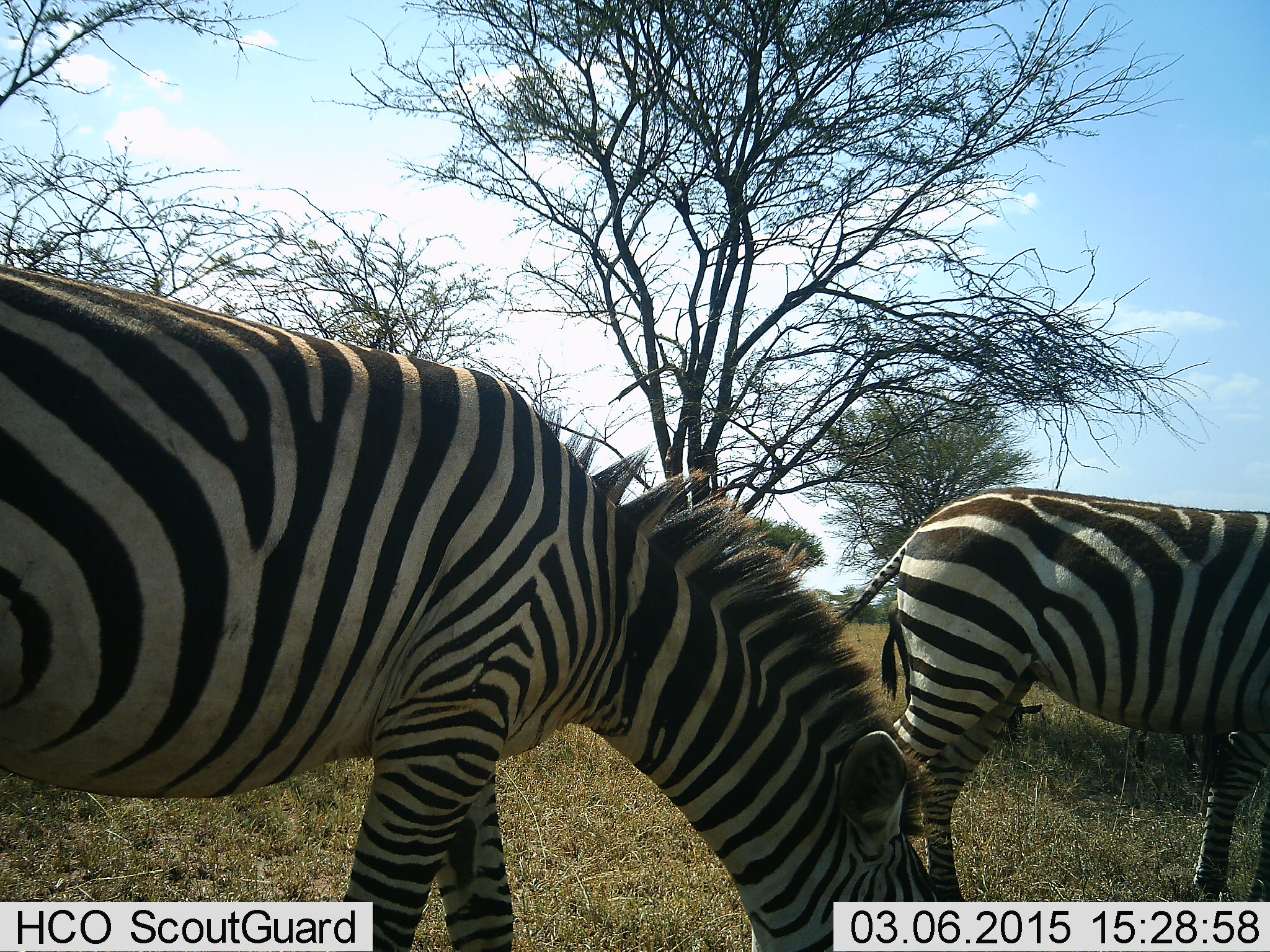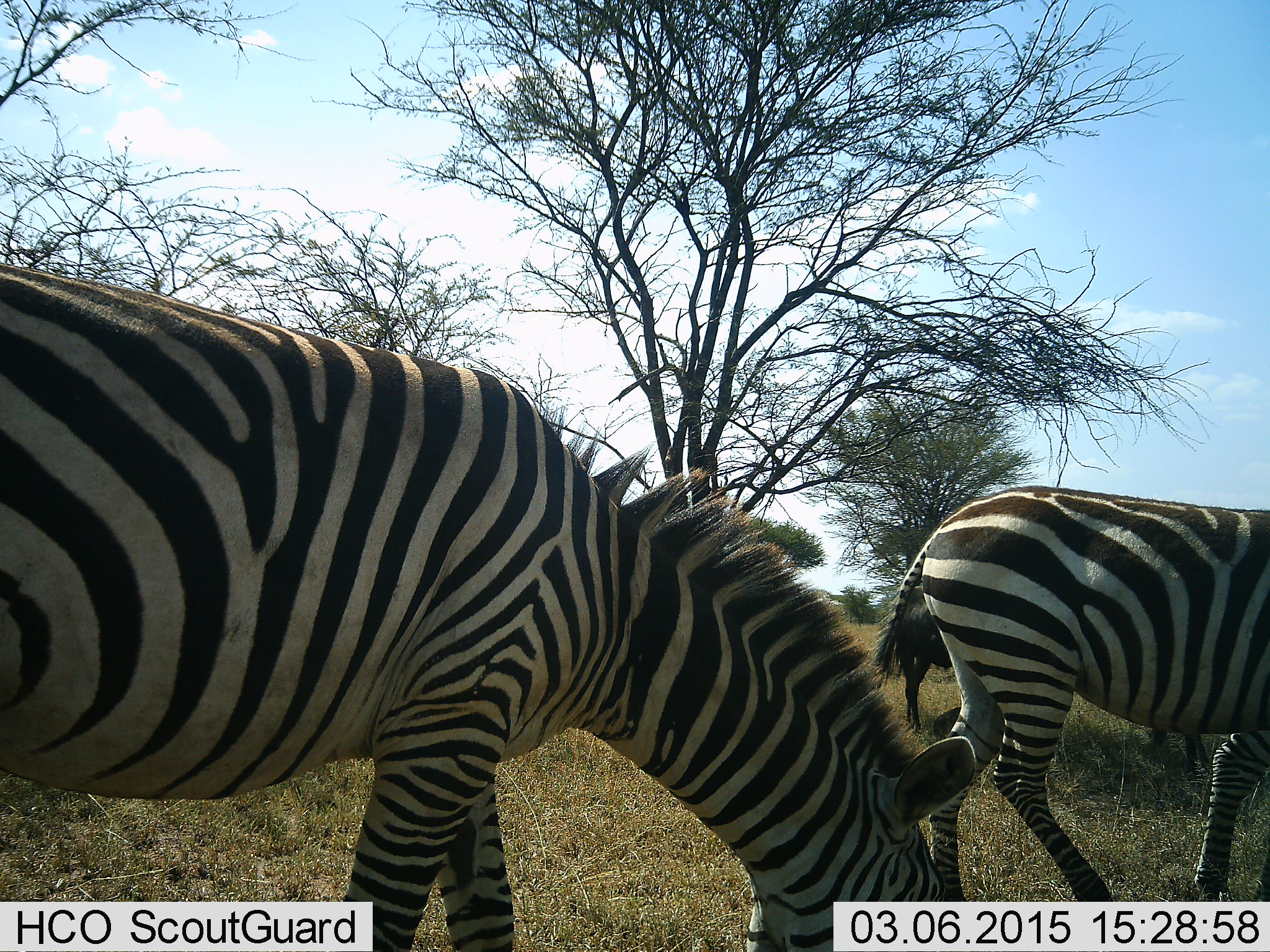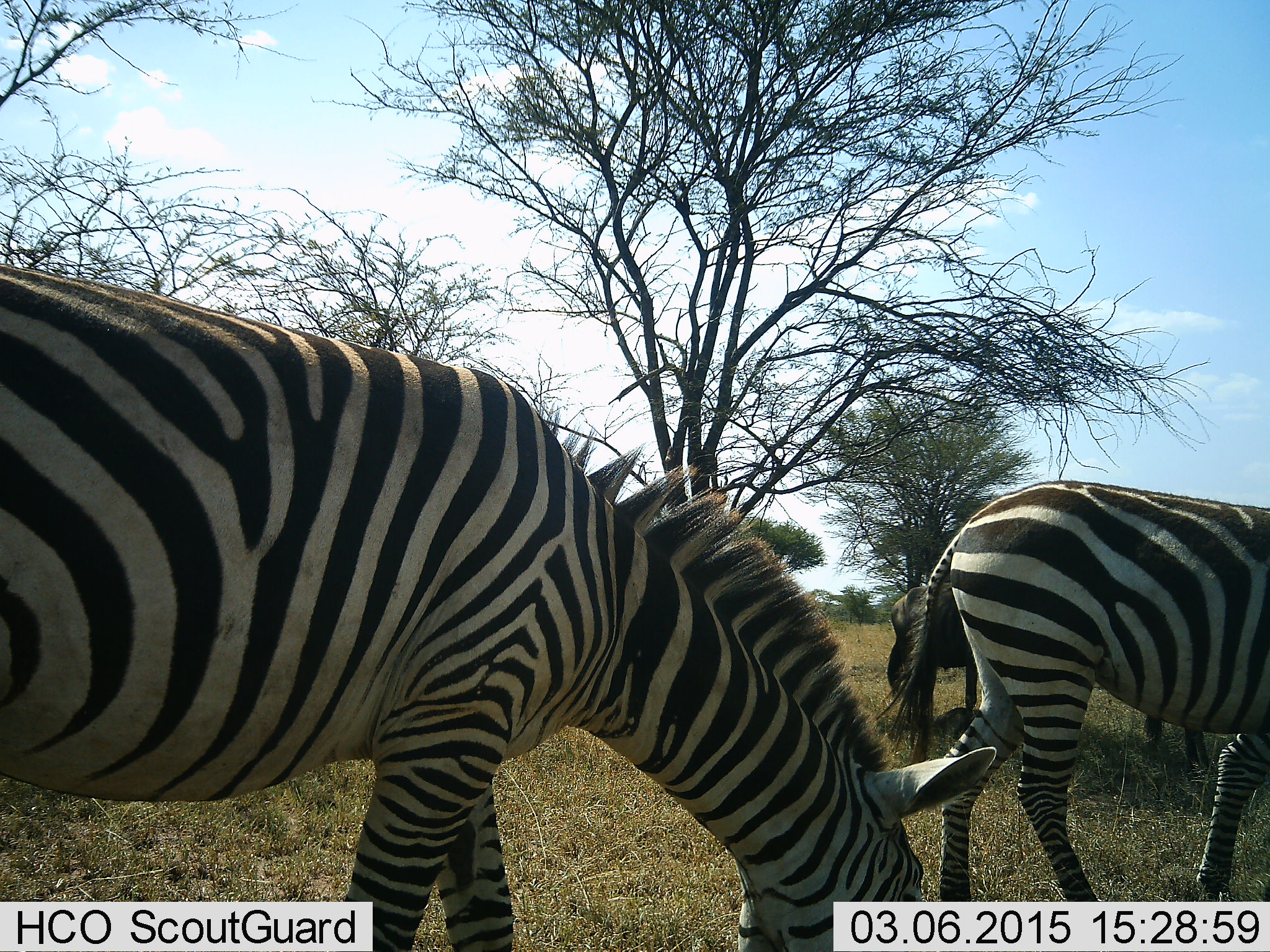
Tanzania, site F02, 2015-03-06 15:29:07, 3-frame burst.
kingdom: Animalia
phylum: Chordata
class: Mammalia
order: Perissodactyla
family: Equidae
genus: Equus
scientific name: Equus quagga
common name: plains zebra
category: zebra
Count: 2.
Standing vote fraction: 22%.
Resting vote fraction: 0%.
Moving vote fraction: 28%.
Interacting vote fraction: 0%.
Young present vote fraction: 0%.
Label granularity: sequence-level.